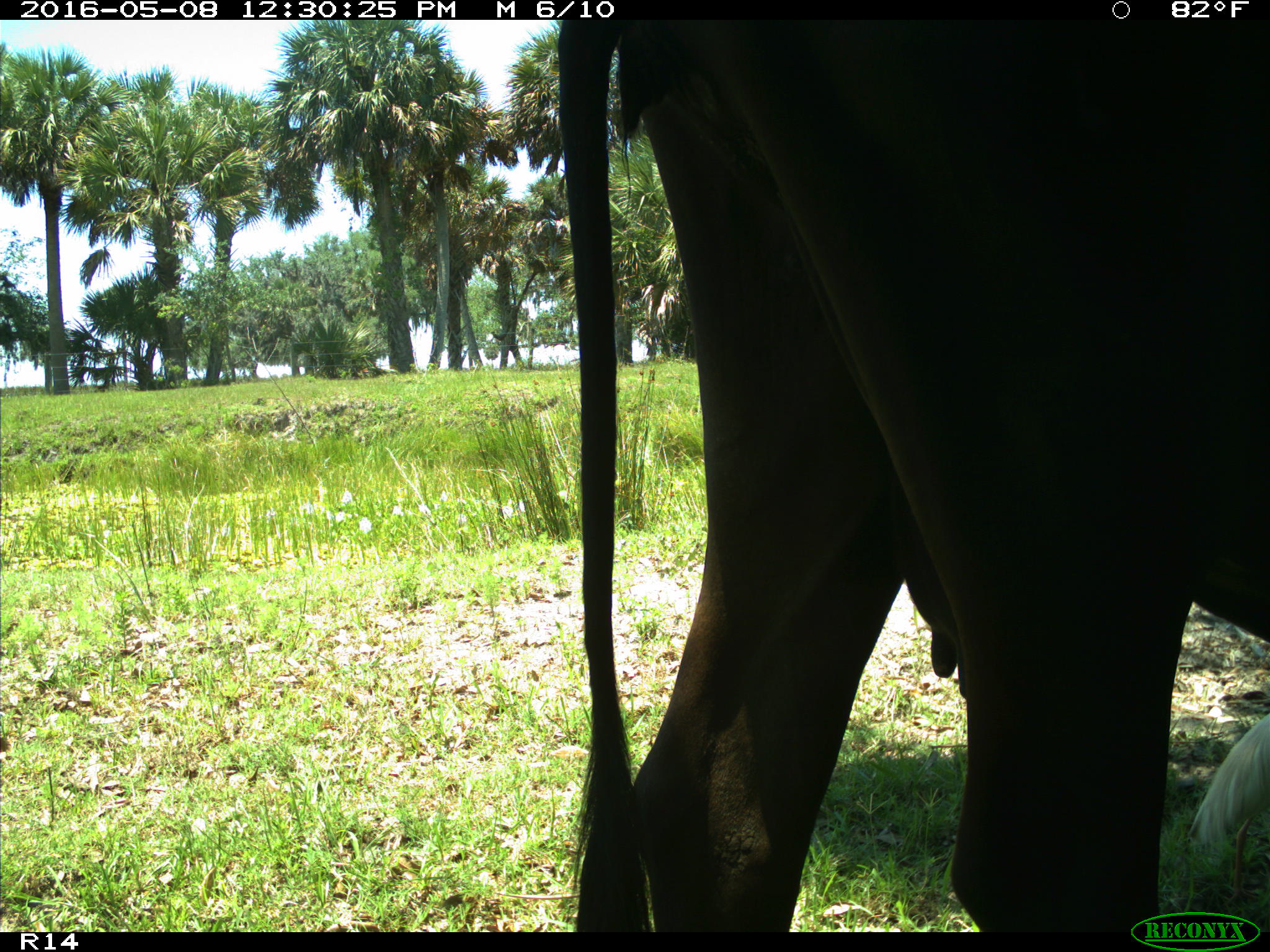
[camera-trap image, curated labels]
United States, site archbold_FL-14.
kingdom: Animalia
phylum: Chordata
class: Mammalia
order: Artiodactyla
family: Bovidae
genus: Bos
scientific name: Bos taurus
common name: domestic cow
Bos taurus (domestic cow).